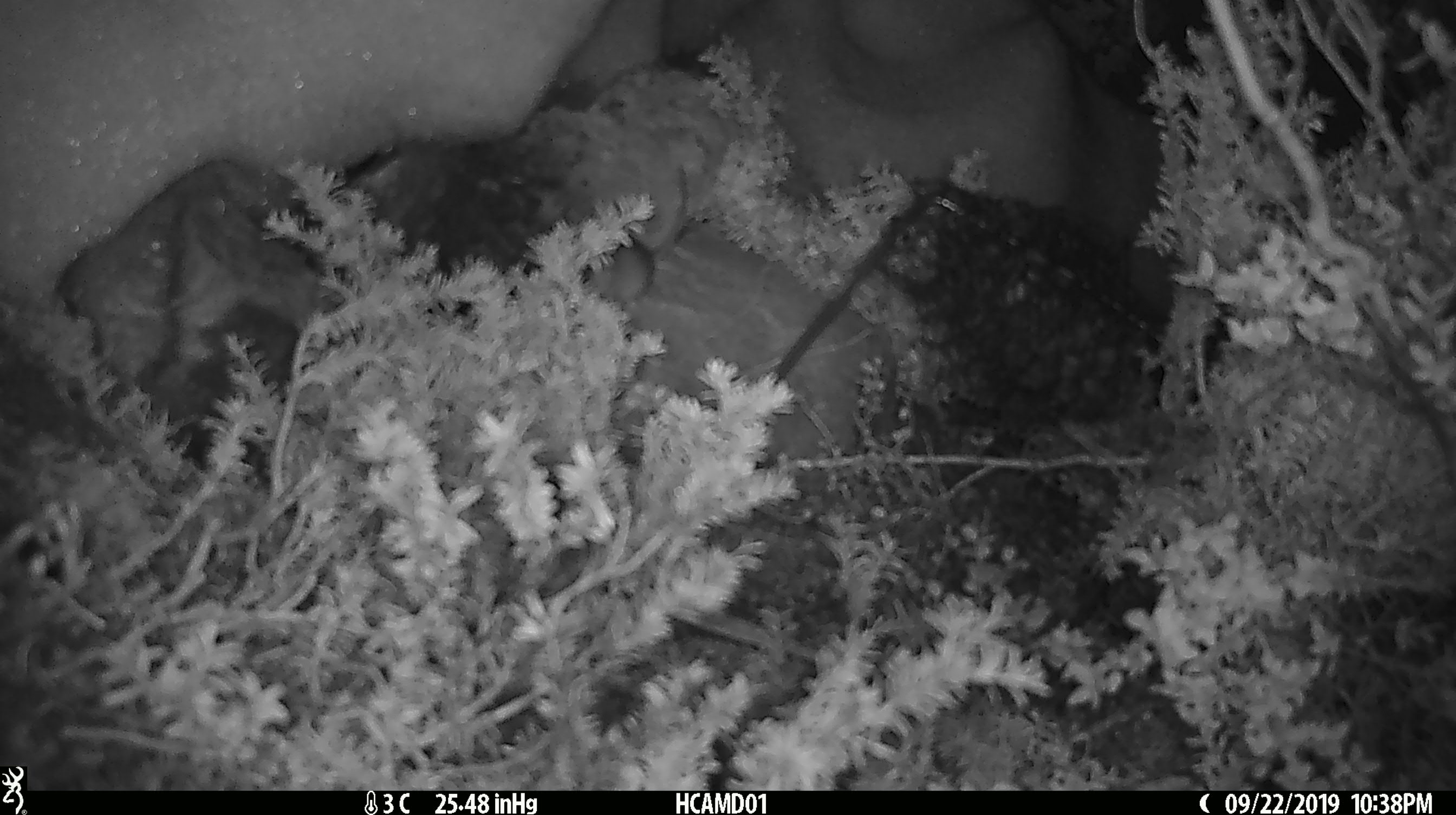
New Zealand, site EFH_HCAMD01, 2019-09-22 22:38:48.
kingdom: Animalia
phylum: Chordata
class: Mammalia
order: Rodentia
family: Muridae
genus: Mus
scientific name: Mus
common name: mouse